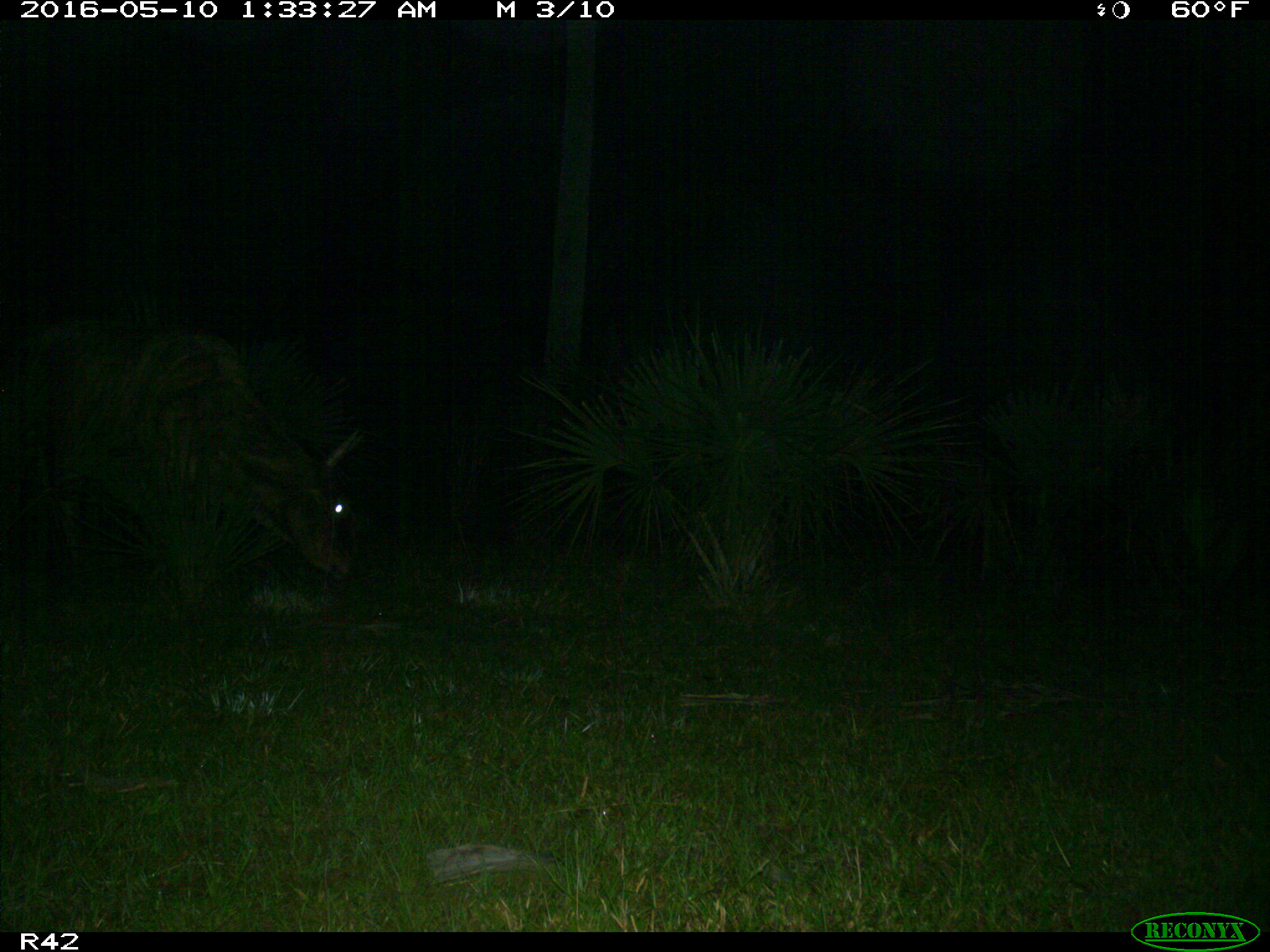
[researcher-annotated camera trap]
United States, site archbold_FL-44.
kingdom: Animalia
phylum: Chordata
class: Mammalia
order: Artiodactyla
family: Bovidae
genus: Bos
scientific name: Bos taurus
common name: domestic cow